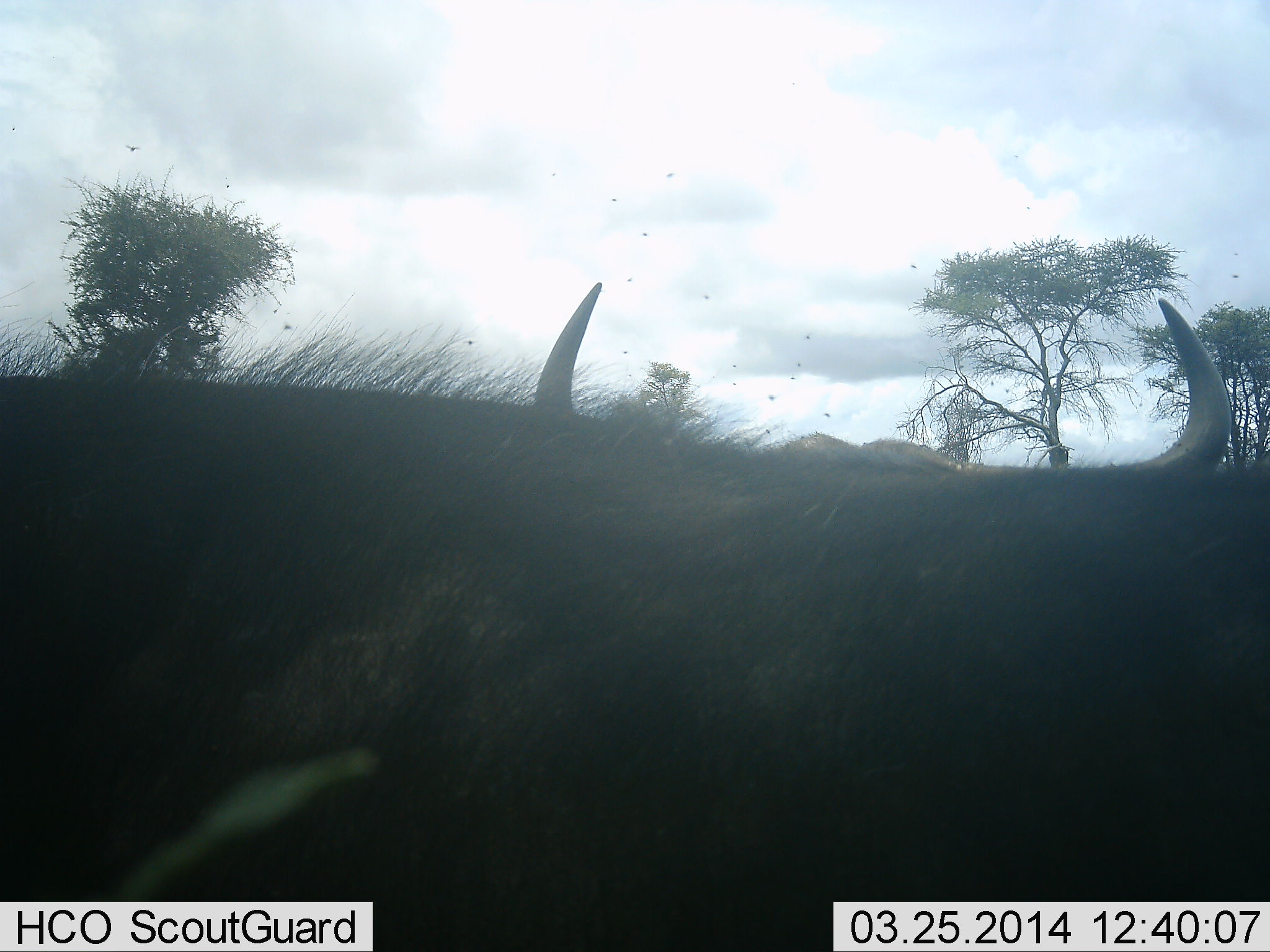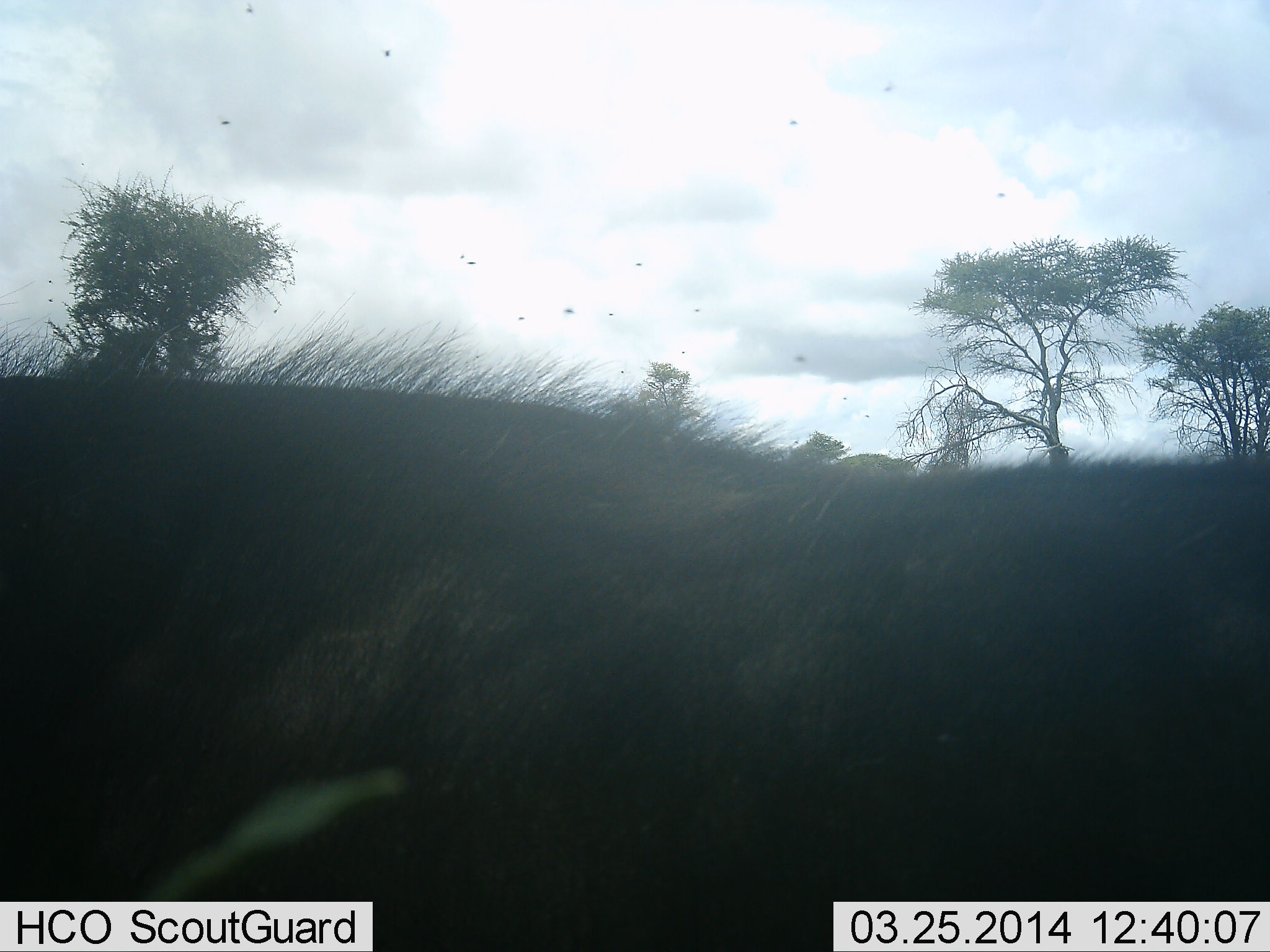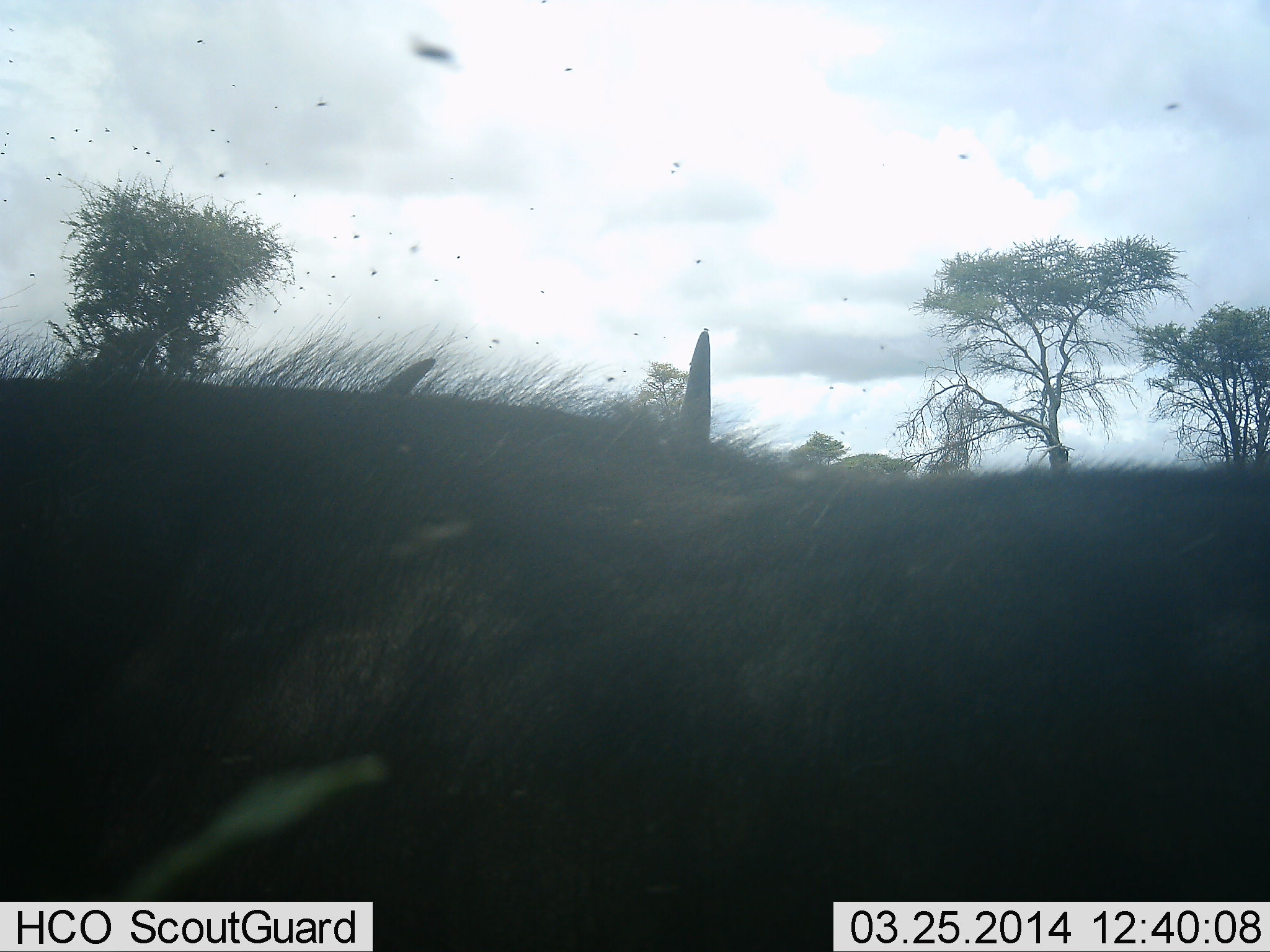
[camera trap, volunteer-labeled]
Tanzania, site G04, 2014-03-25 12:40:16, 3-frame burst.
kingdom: Animalia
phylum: Chordata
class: Mammalia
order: Artiodactyla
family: Bovidae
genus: Syncerus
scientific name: Syncerus caffer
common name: cape buffalo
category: buffalo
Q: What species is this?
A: Buffalo (cape buffalo) (Syncerus caffer).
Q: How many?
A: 2.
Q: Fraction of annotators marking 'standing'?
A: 91%.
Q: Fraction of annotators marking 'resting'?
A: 9%.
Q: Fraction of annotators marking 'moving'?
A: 0%.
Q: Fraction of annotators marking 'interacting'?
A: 0%.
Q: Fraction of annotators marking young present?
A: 0%.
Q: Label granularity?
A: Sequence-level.